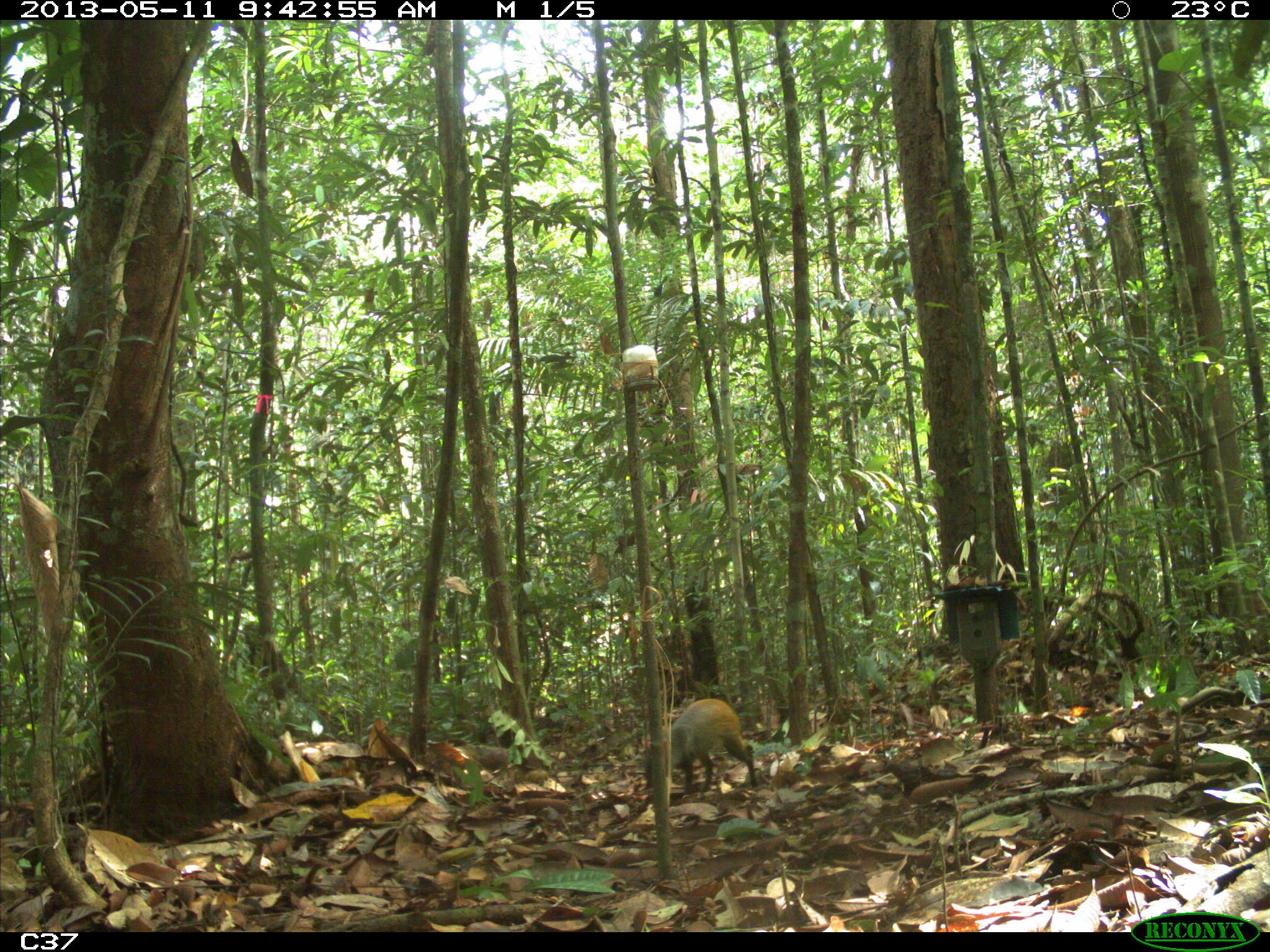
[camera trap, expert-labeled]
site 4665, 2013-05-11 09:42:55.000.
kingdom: Animalia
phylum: Chordata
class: Mammalia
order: Rodentia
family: Dasyproctidae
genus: Dasyprocta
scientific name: Dasyprocta leporina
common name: red-rumped agouti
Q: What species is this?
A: Dasyprocta leporina (red-rumped agouti).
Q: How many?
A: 1.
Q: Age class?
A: Adult.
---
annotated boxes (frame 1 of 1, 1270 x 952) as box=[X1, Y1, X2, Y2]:
dasyprocta leporina: box=[634, 698, 759, 795]